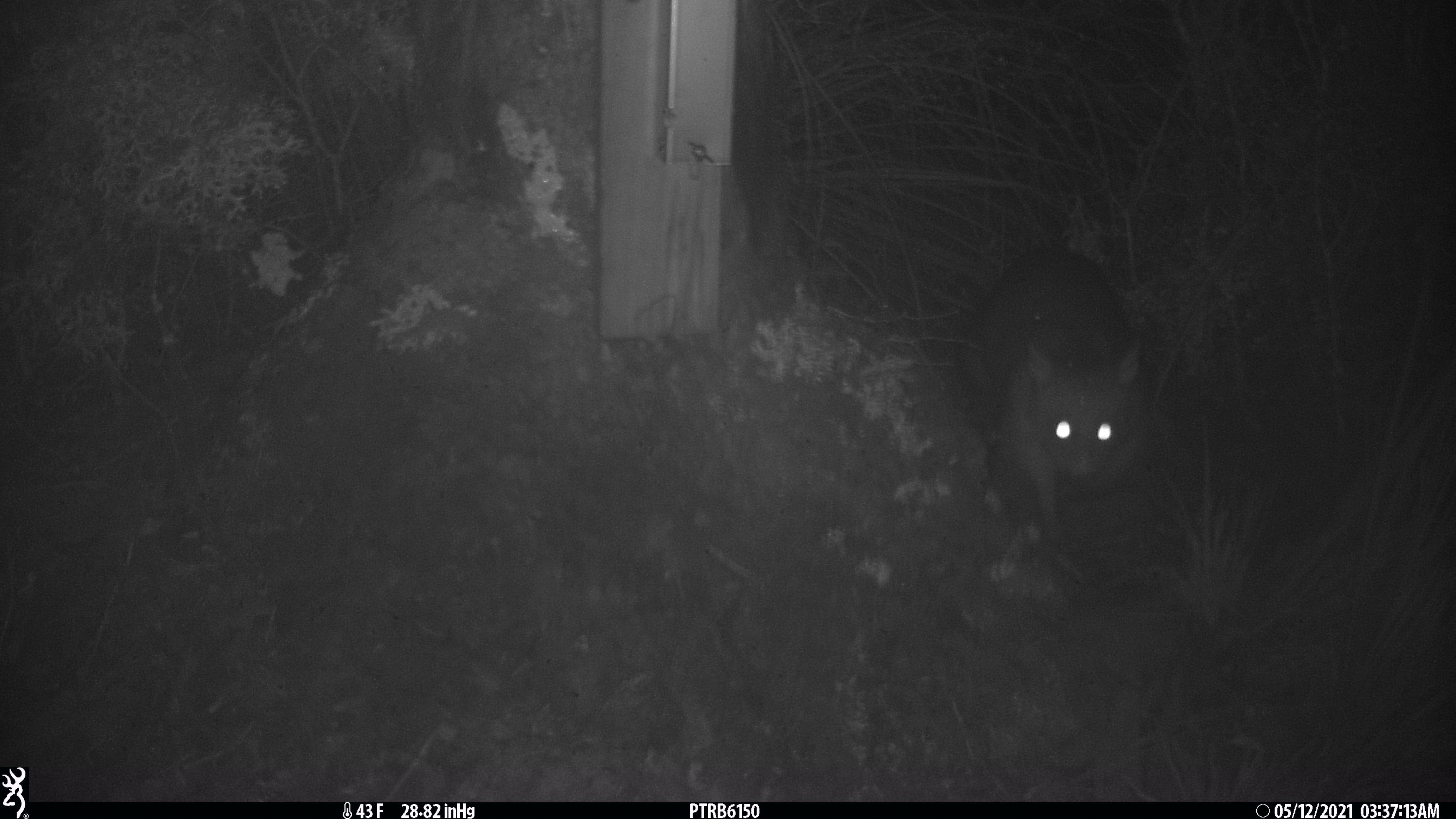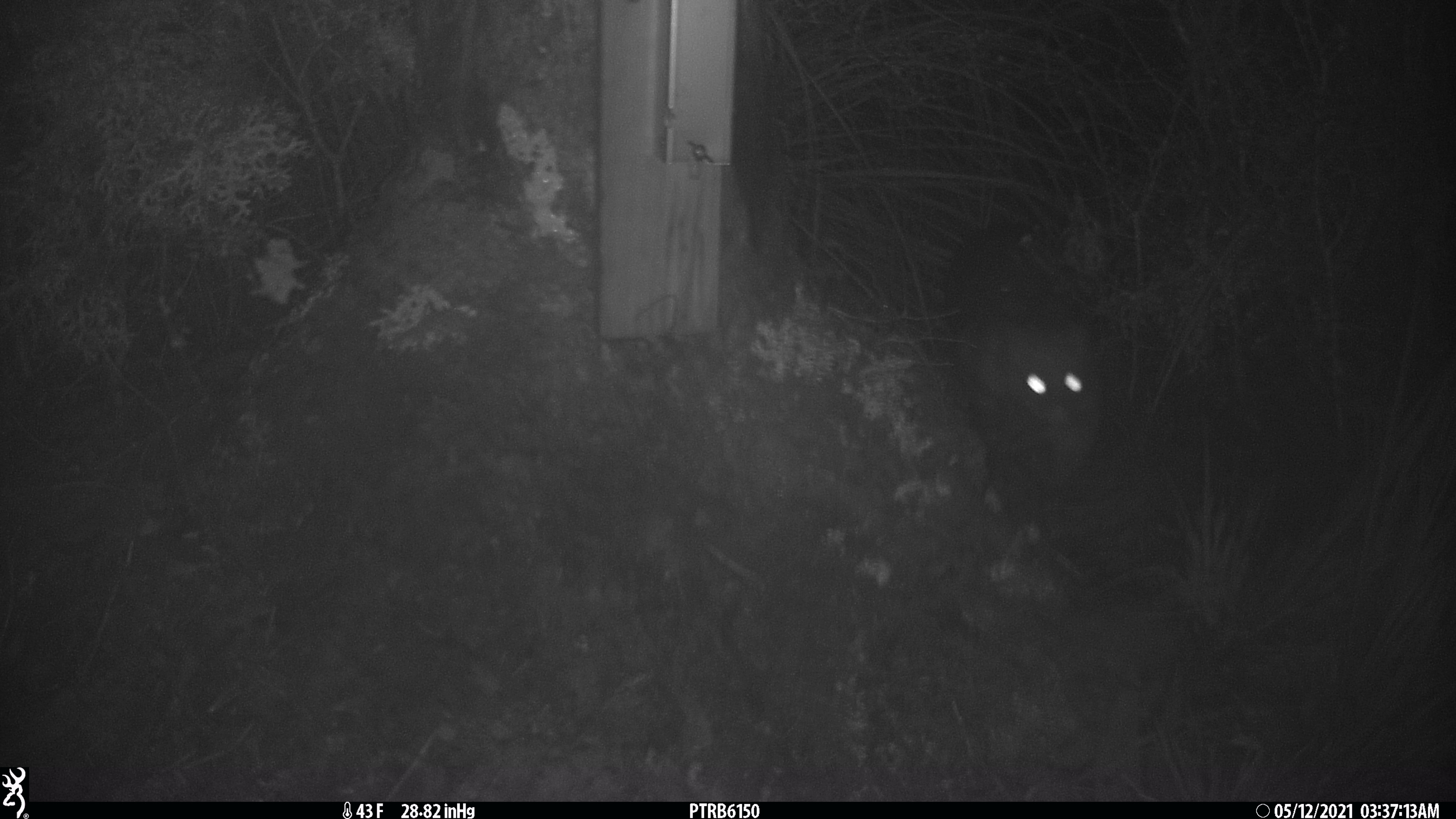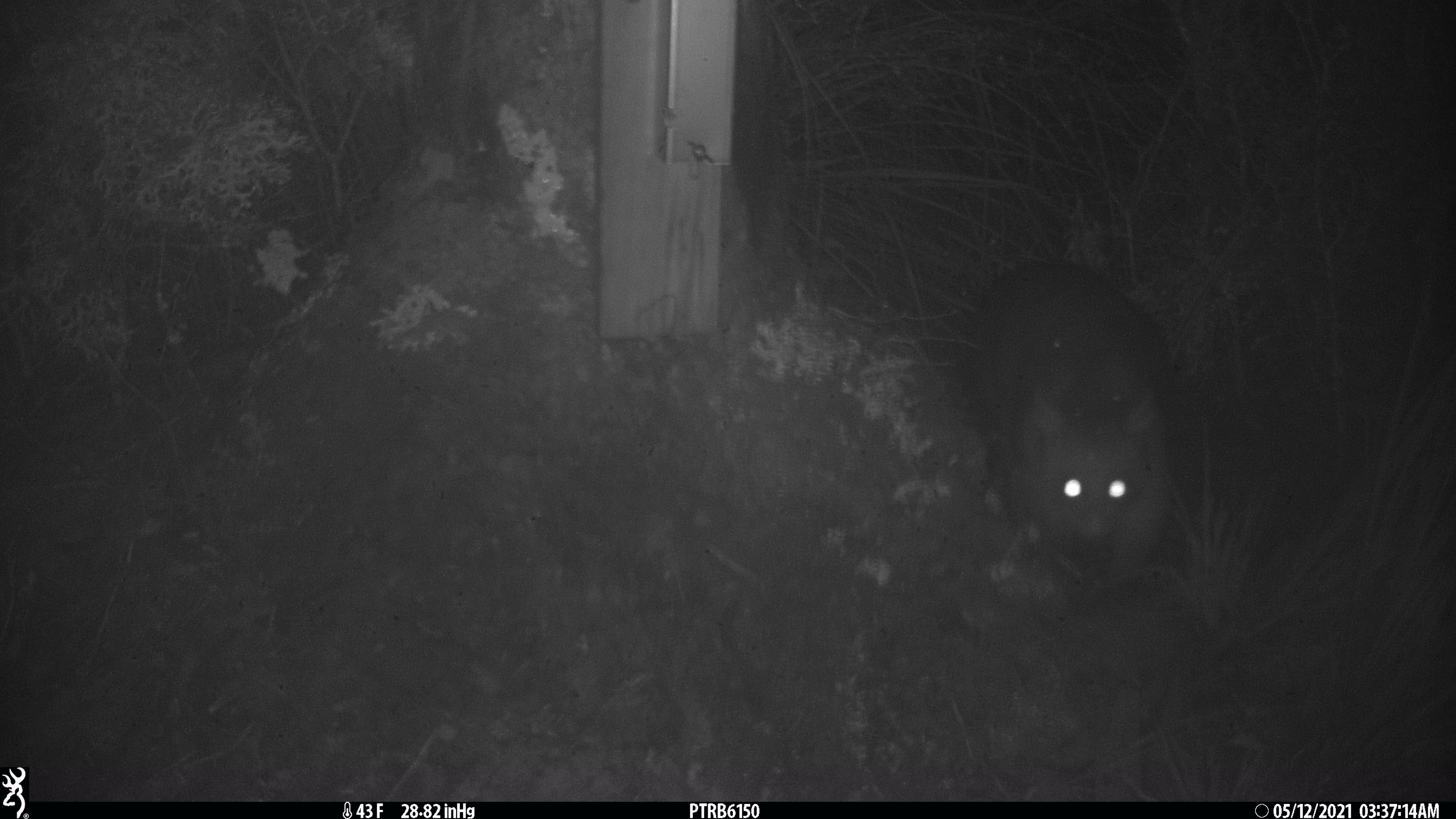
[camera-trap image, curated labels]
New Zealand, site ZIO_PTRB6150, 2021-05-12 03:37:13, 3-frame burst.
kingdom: Animalia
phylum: Chordata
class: Mammalia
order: Diprotodontia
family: Phalangeridae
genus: Trichosurus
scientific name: Trichosurus vulpecula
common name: common brushtail possum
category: possum